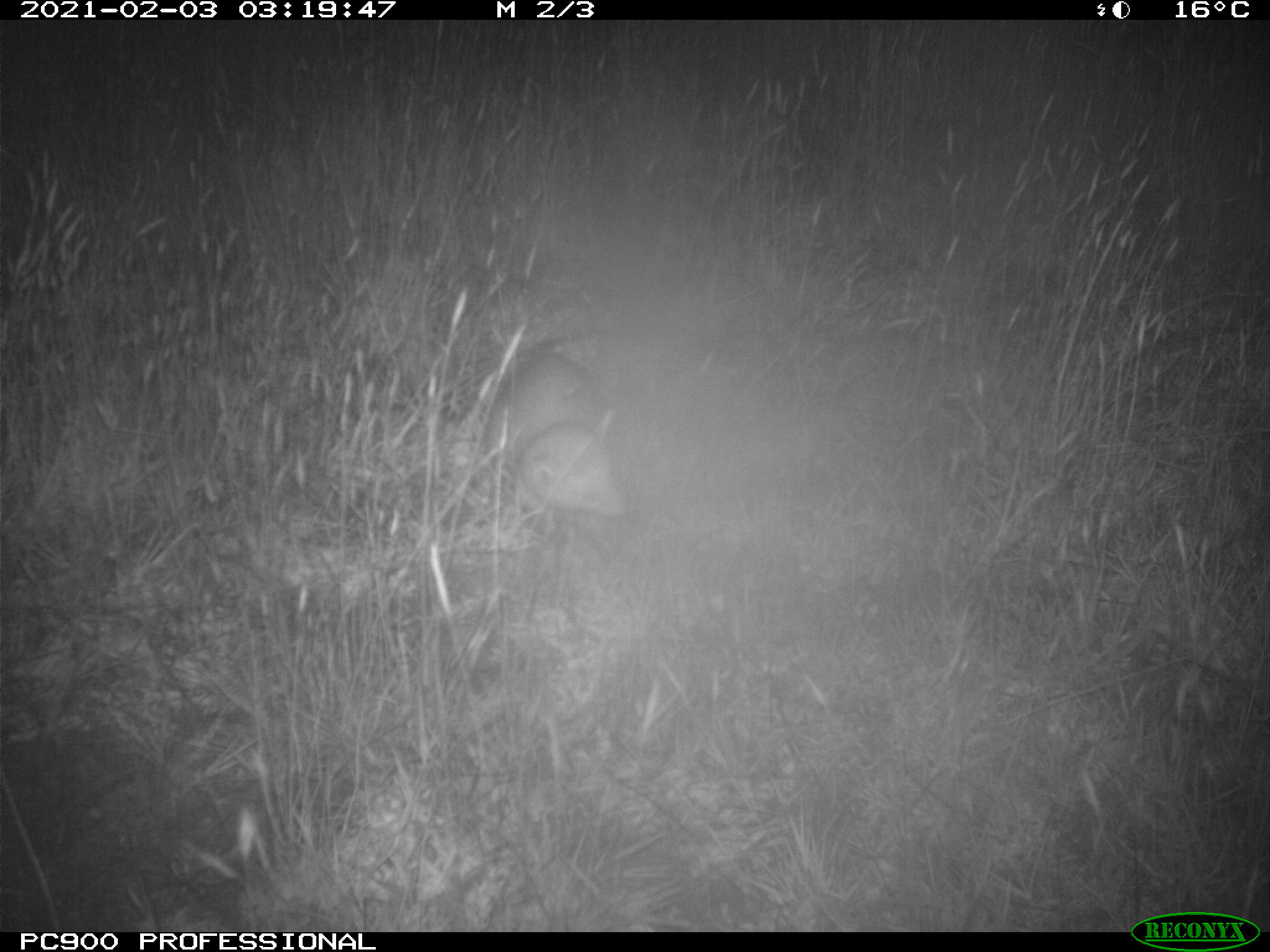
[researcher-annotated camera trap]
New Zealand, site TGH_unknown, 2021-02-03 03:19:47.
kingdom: Animalia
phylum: Chordata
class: Mammalia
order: Carnivora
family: Mustelidae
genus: Mustela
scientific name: Mustela furo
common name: ferret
Ferret (Mustela furo).